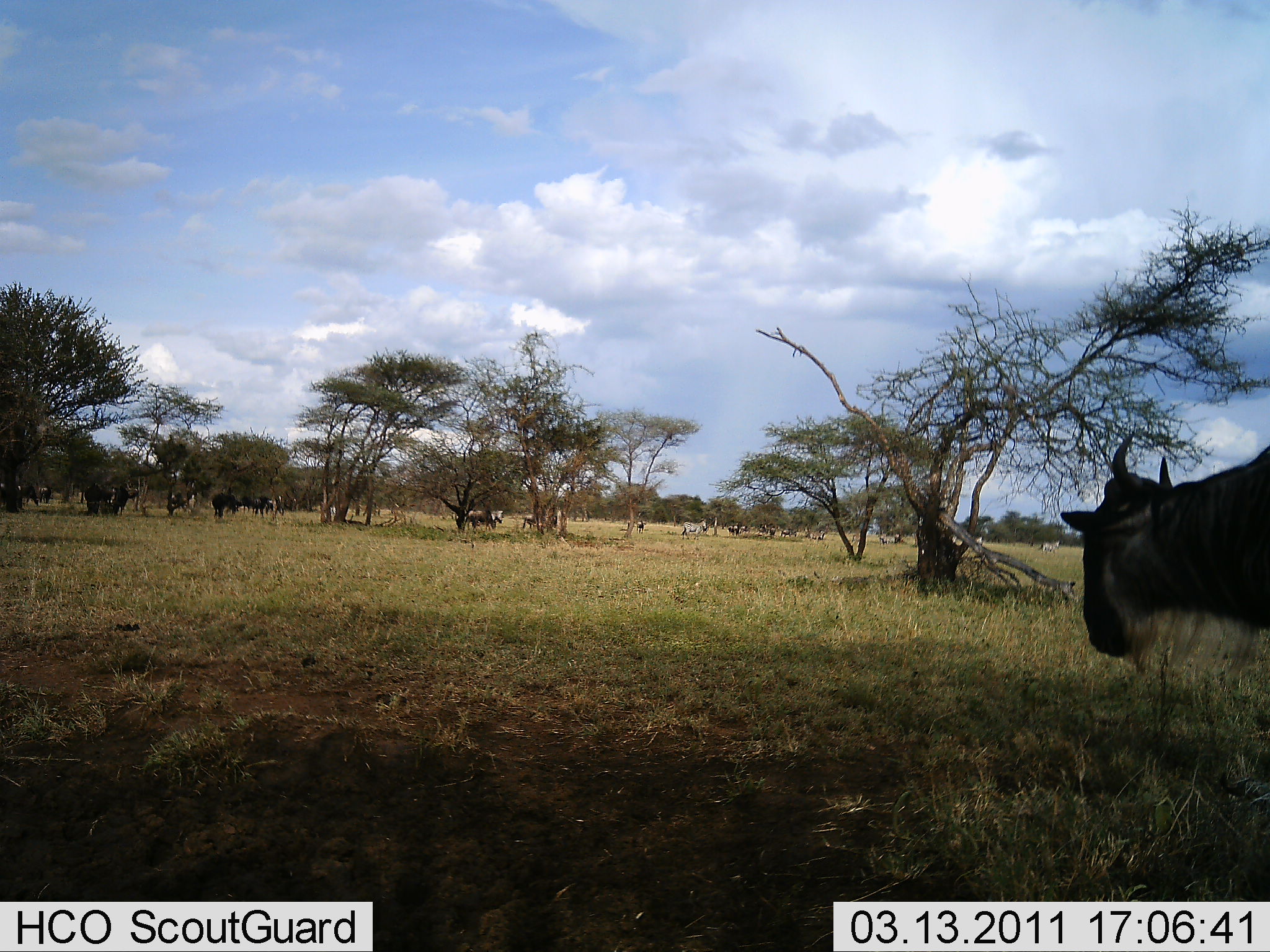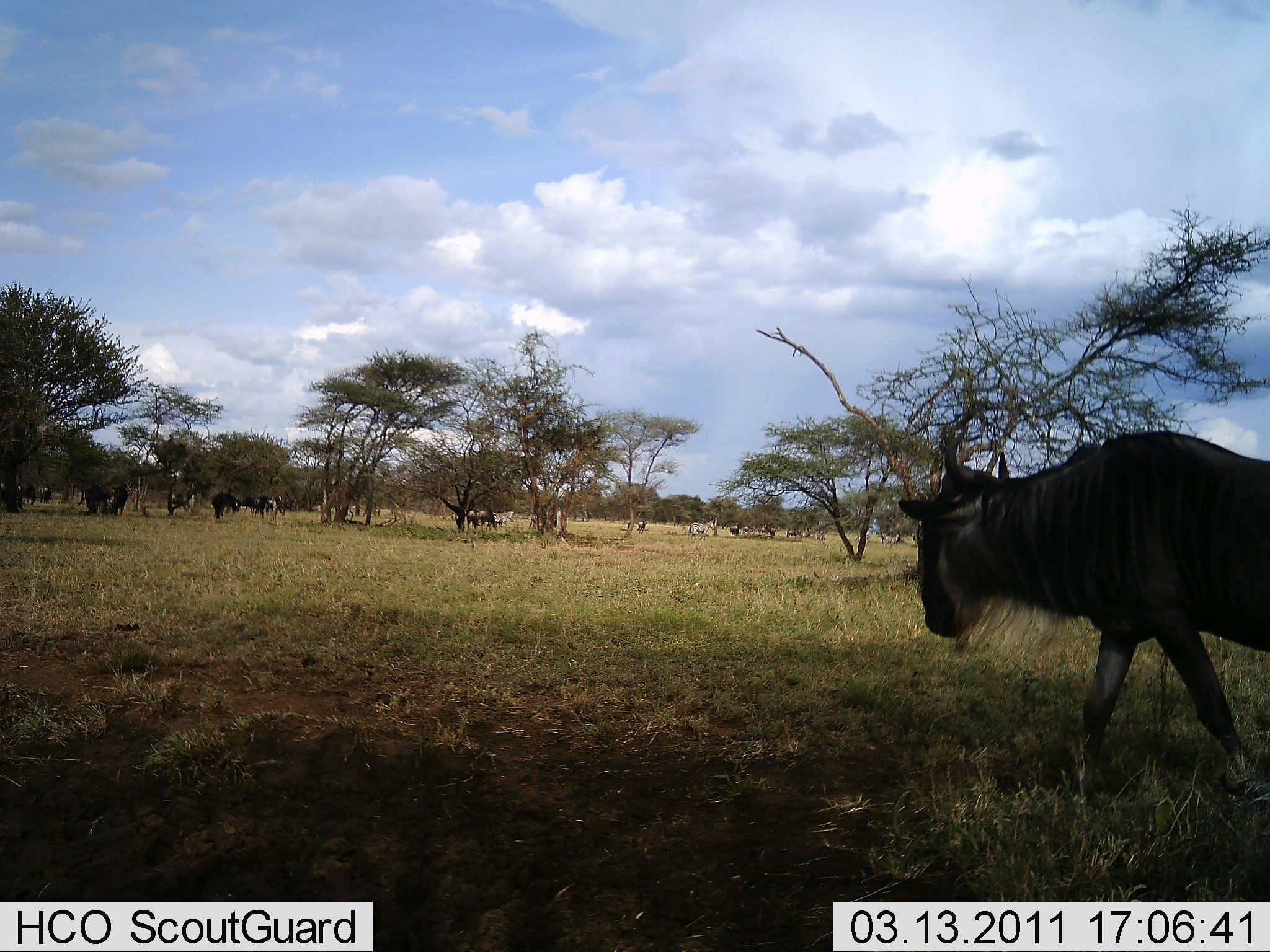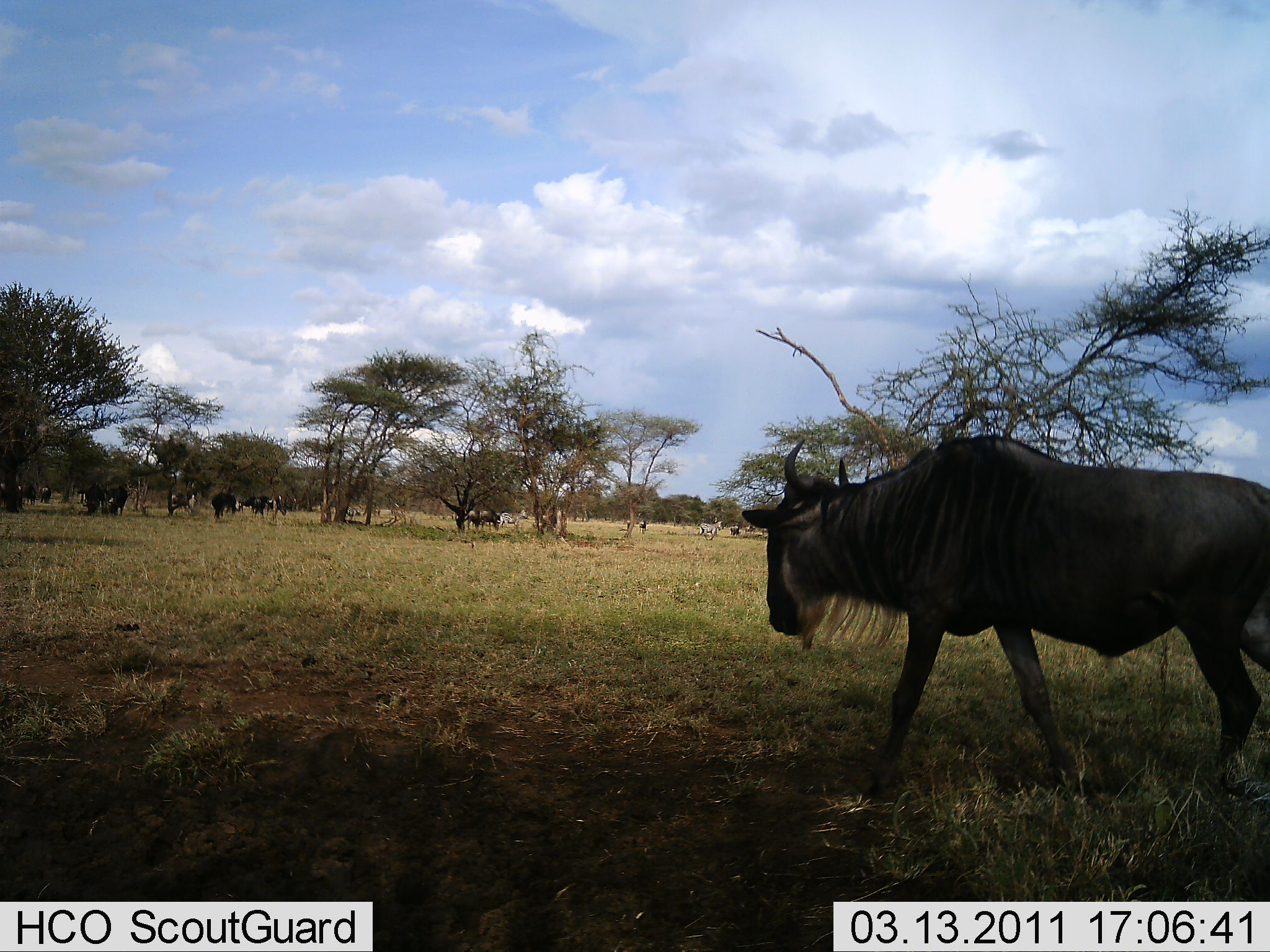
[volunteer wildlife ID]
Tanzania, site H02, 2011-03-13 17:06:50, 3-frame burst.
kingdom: Animalia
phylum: Chordata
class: Mammalia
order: Artiodactyla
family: Bovidae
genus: Connochaetes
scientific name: Connochaetes taurinus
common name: blue wildebeest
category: wildebeest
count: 11-50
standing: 25%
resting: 5%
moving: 85%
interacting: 0%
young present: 0%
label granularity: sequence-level